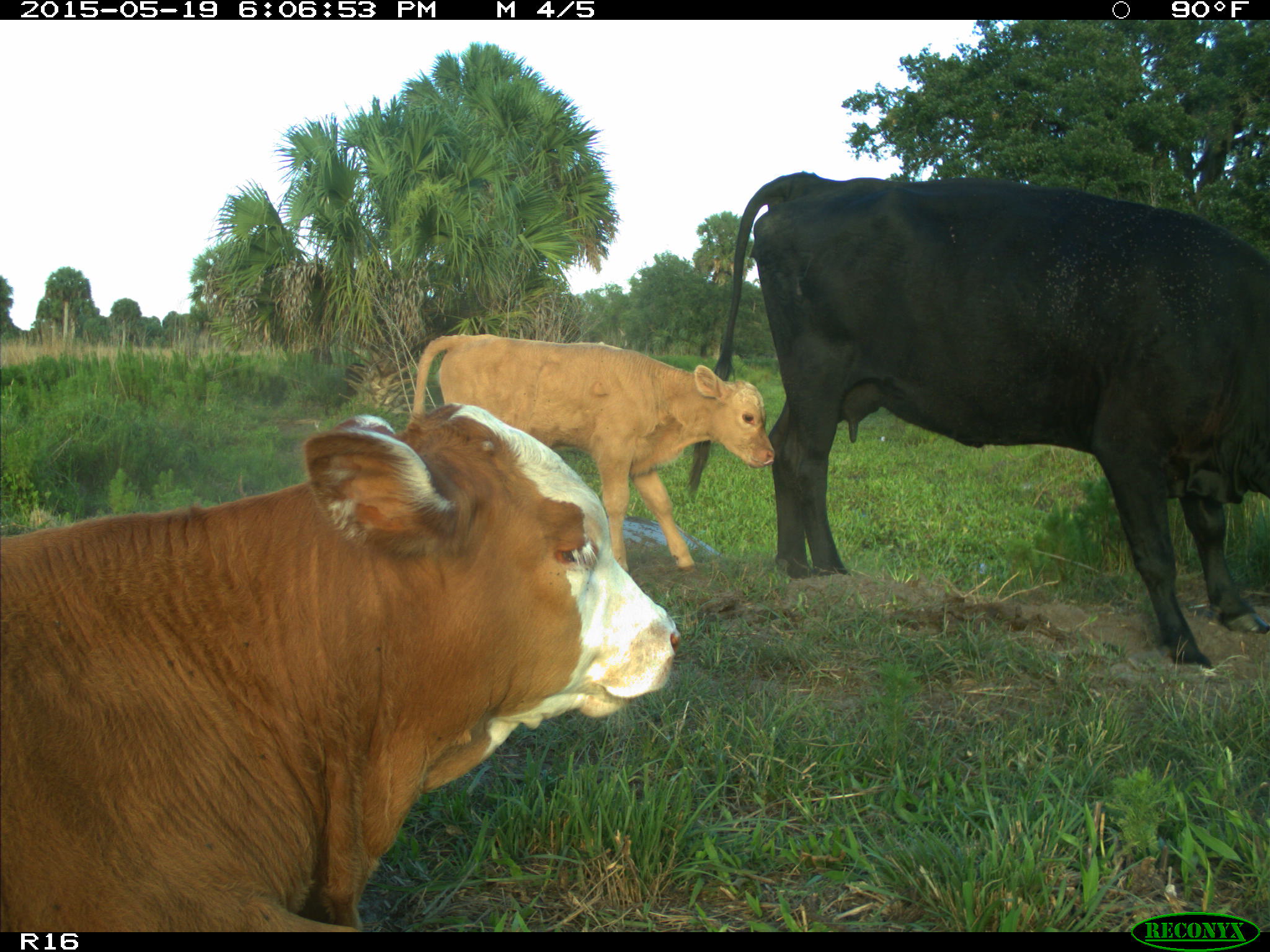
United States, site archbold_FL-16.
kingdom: Animalia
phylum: Chordata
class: Mammalia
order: Artiodactyla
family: Bovidae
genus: Bos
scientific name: Bos taurus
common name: domestic cow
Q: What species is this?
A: Bos taurus (domestic cow).